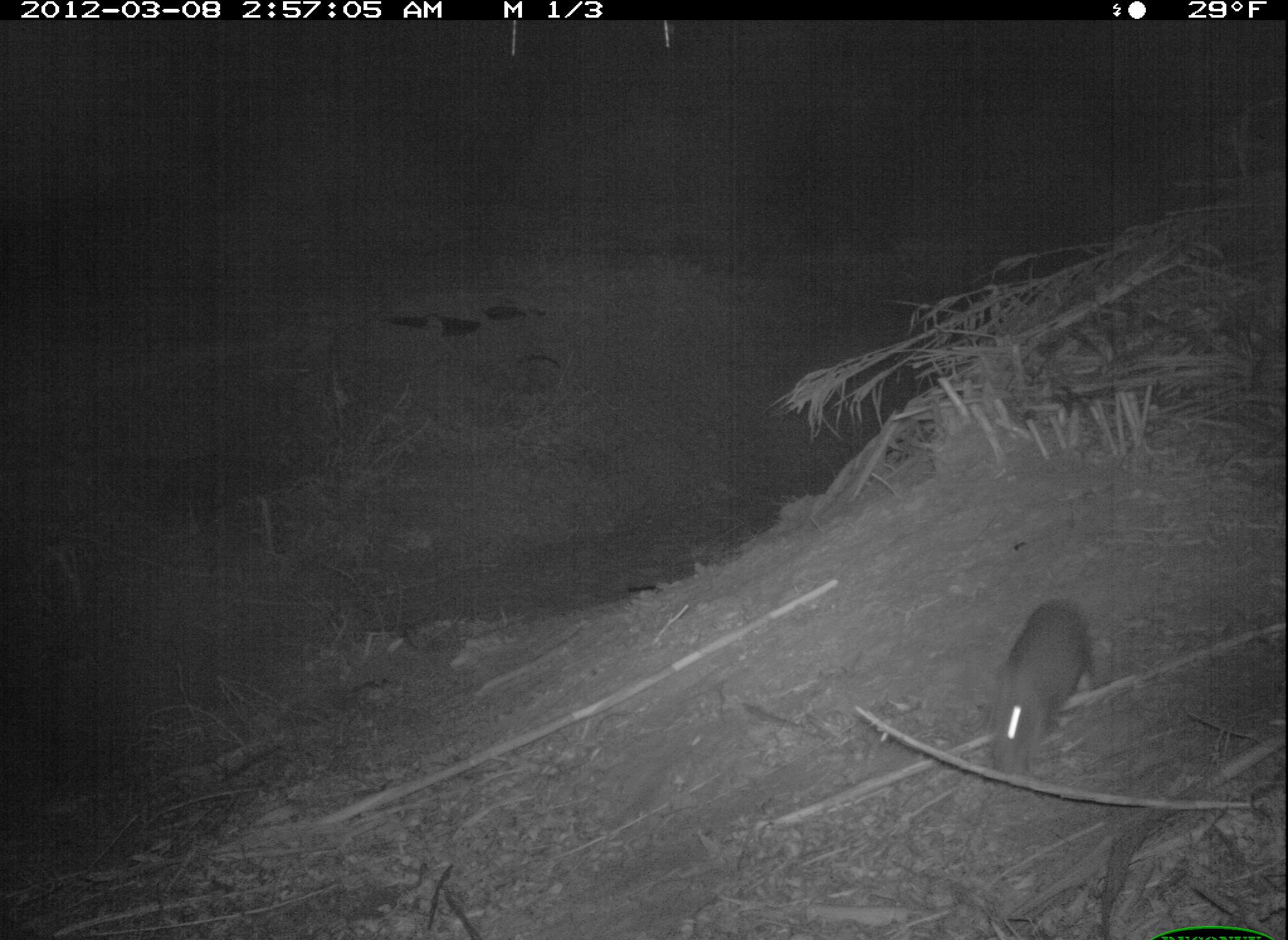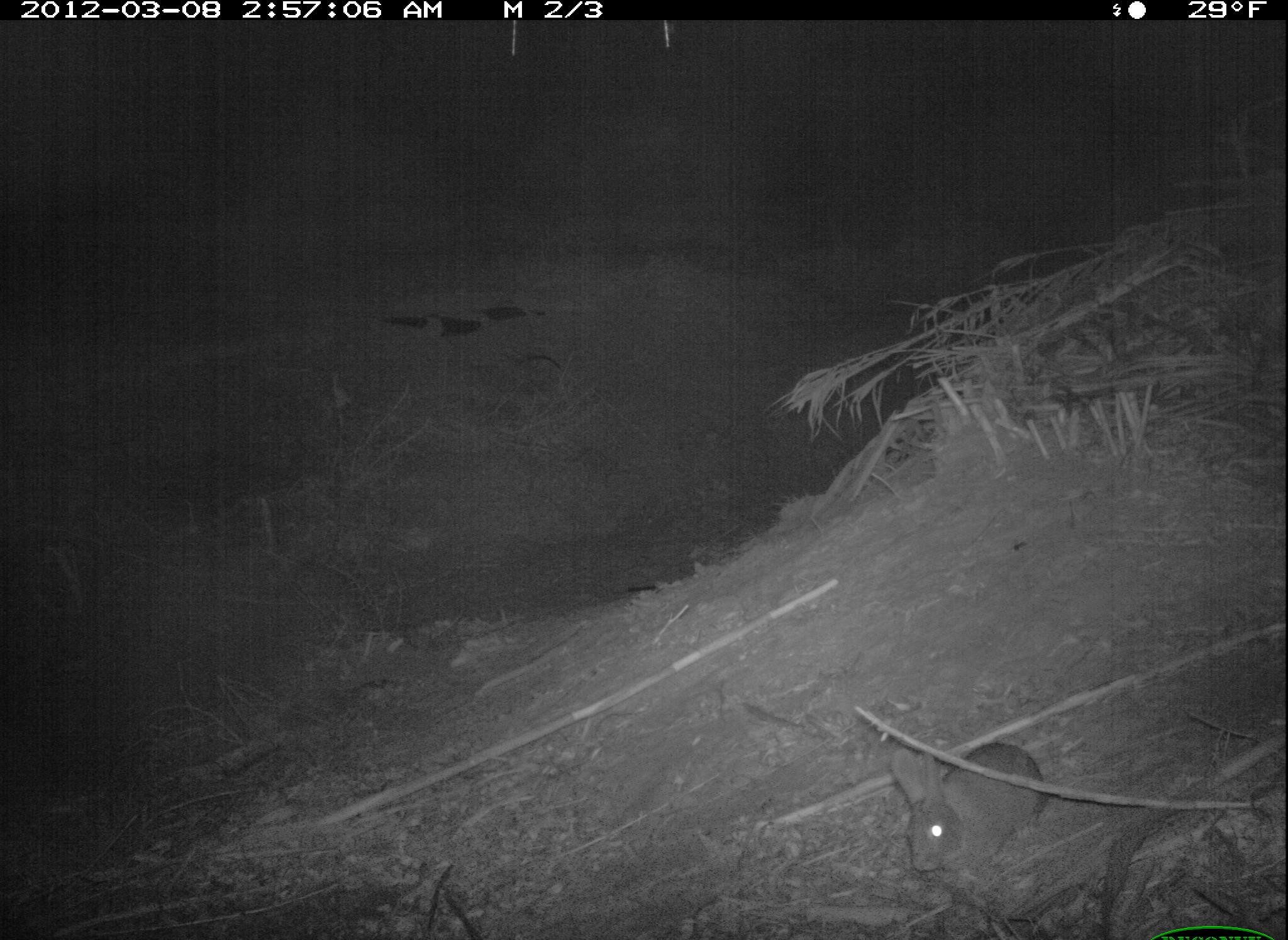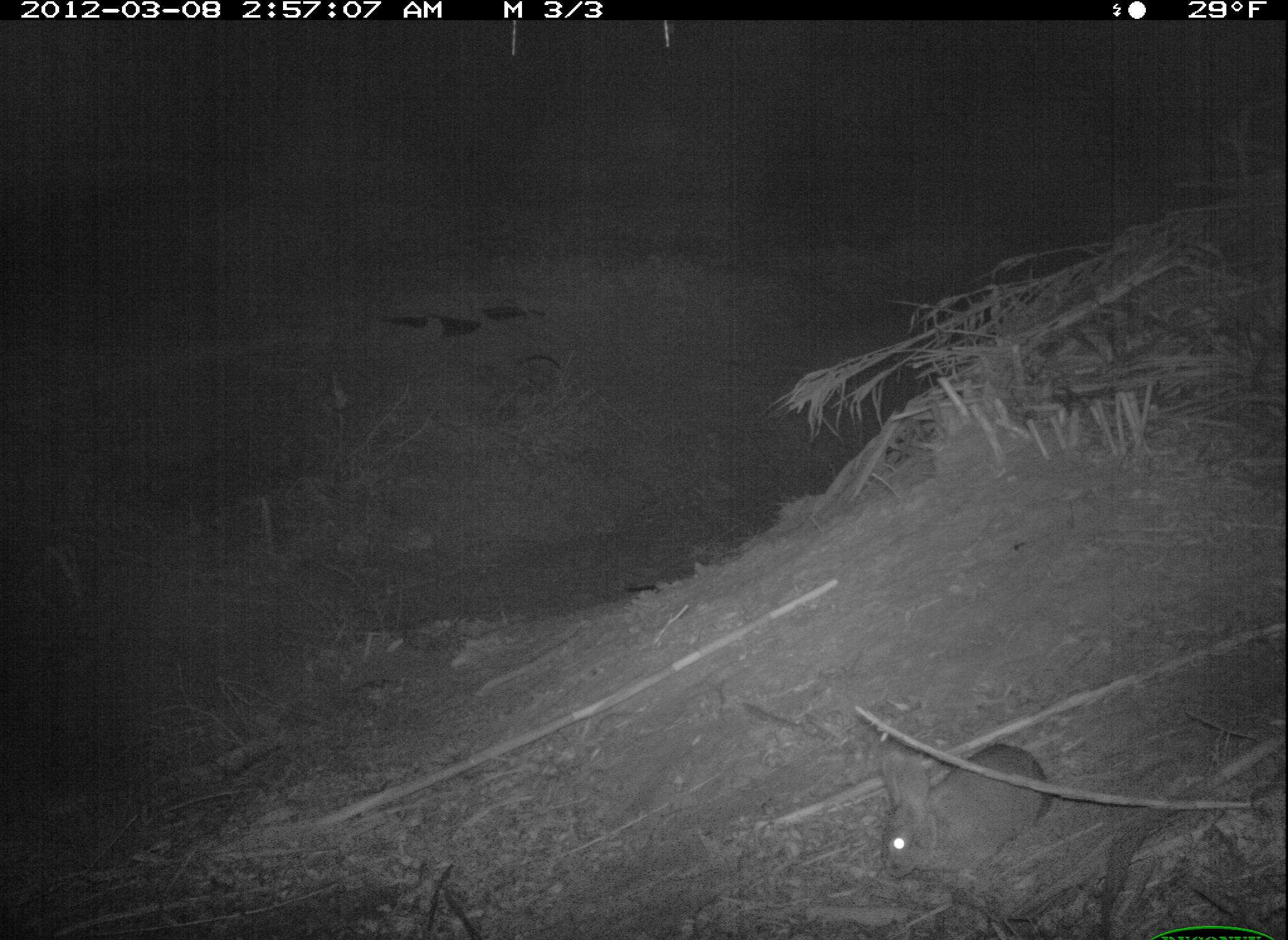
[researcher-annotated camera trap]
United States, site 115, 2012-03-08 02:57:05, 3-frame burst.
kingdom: Animalia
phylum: Chordata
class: Mammalia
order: Lagomorpha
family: Leporidae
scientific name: Leporidae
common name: rabbits and hares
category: rabbit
Rabbit (rabbits and hares) (Leporidae).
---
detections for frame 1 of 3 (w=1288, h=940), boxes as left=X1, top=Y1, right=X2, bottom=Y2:
rabbit: left=971, top=594, right=1104, bottom=781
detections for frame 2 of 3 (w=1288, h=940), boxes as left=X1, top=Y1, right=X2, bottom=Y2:
rabbit: left=874, top=738, right=1064, bottom=884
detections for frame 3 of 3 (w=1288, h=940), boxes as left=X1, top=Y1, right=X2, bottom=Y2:
rabbit: left=861, top=733, right=1074, bottom=884